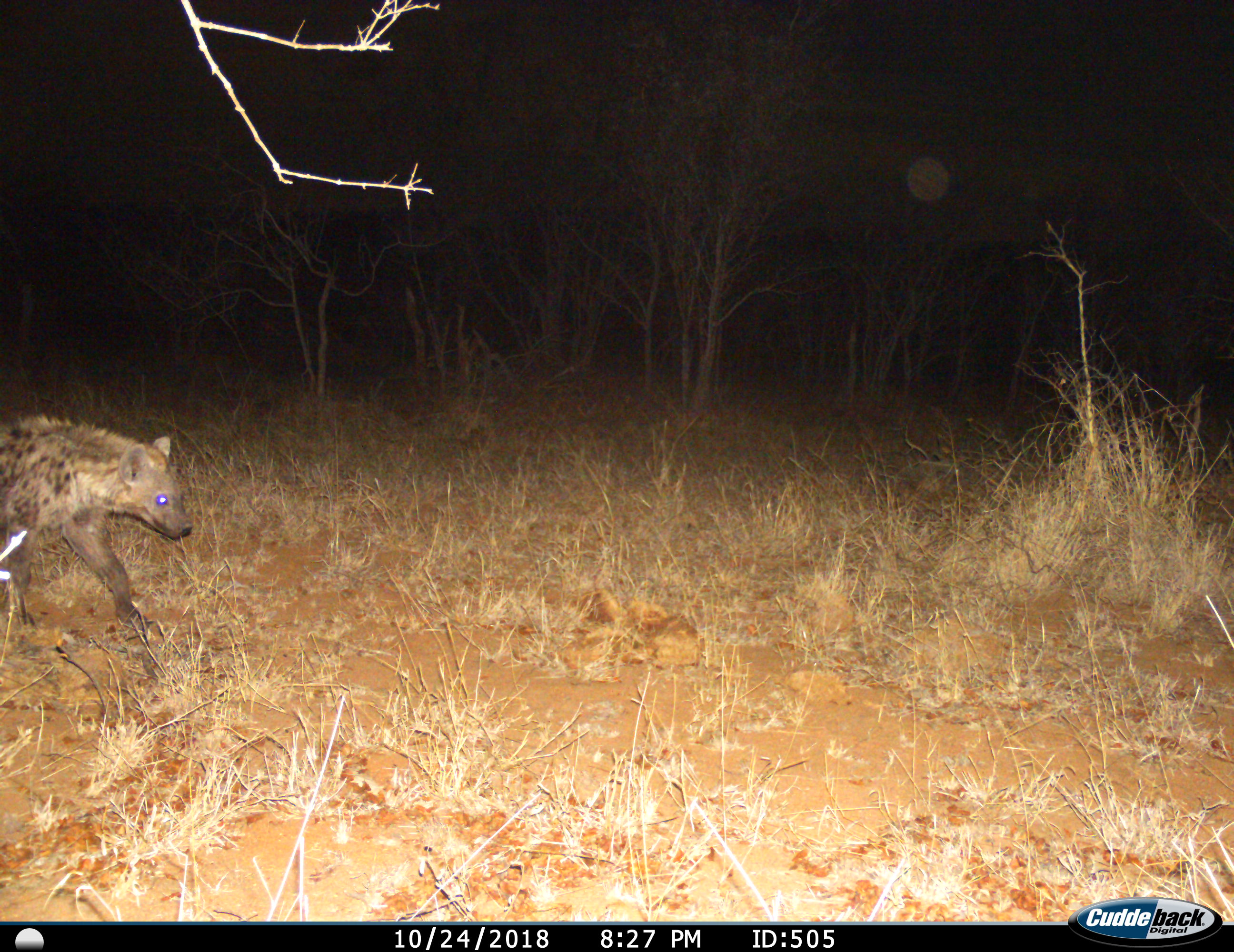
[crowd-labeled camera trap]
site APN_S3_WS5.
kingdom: Animalia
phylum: Chordata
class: Mammalia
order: Carnivora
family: Hyaenidae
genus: Crocuta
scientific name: Crocuta crocuta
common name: spotted hyena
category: hyenaspotted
Hyenaspotted (spotted hyena) (Crocuta crocuta), count 1. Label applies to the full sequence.